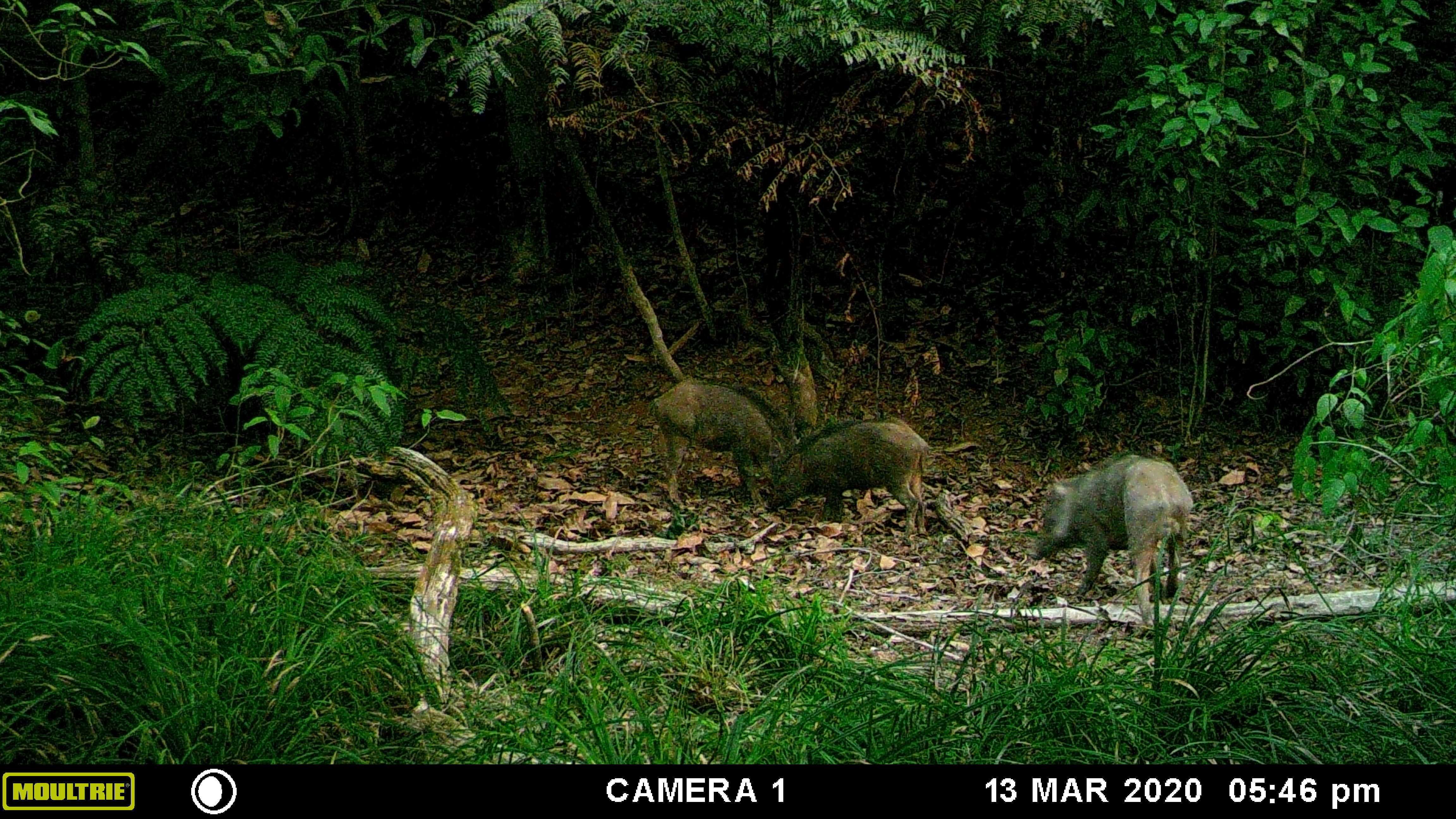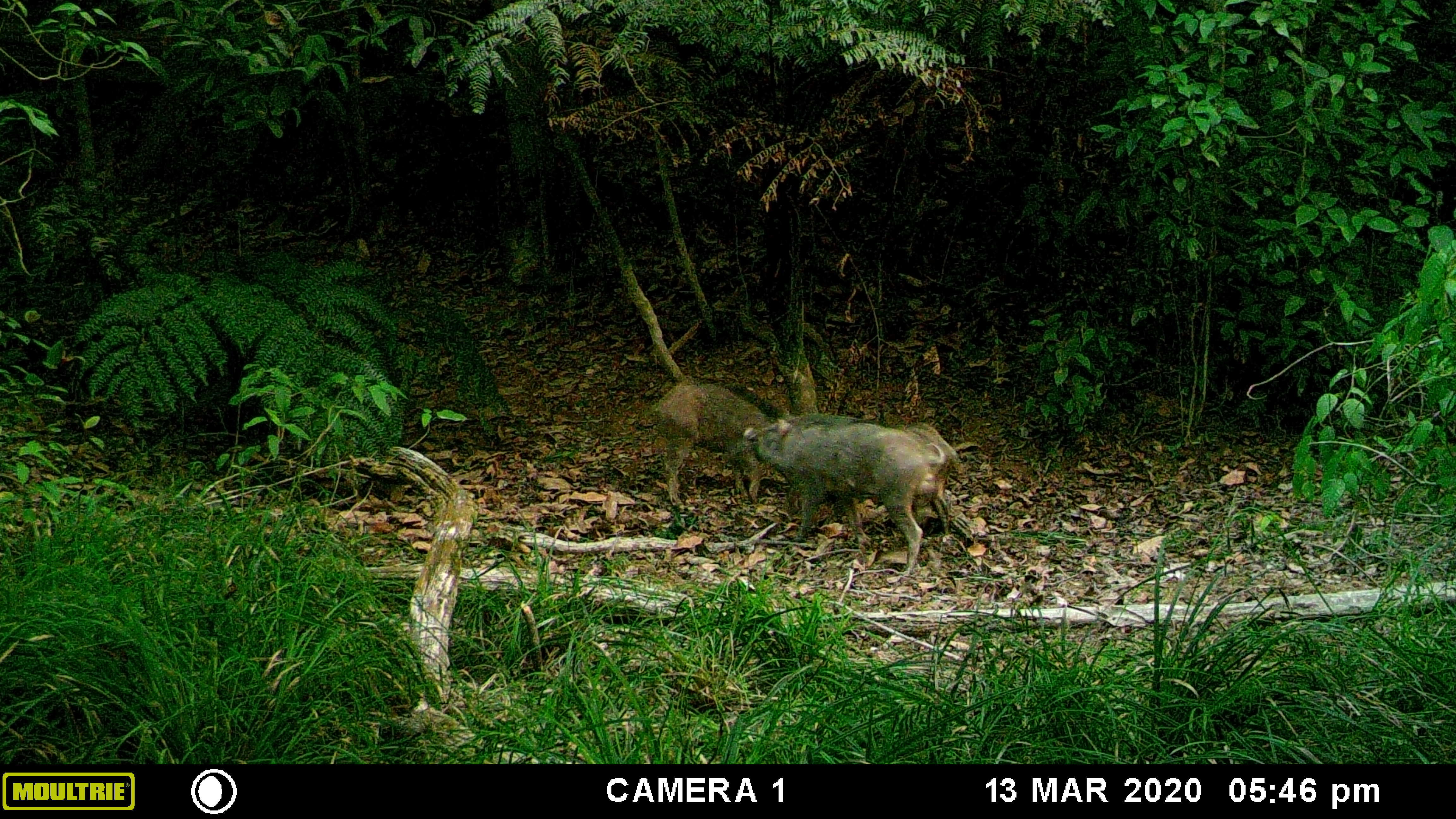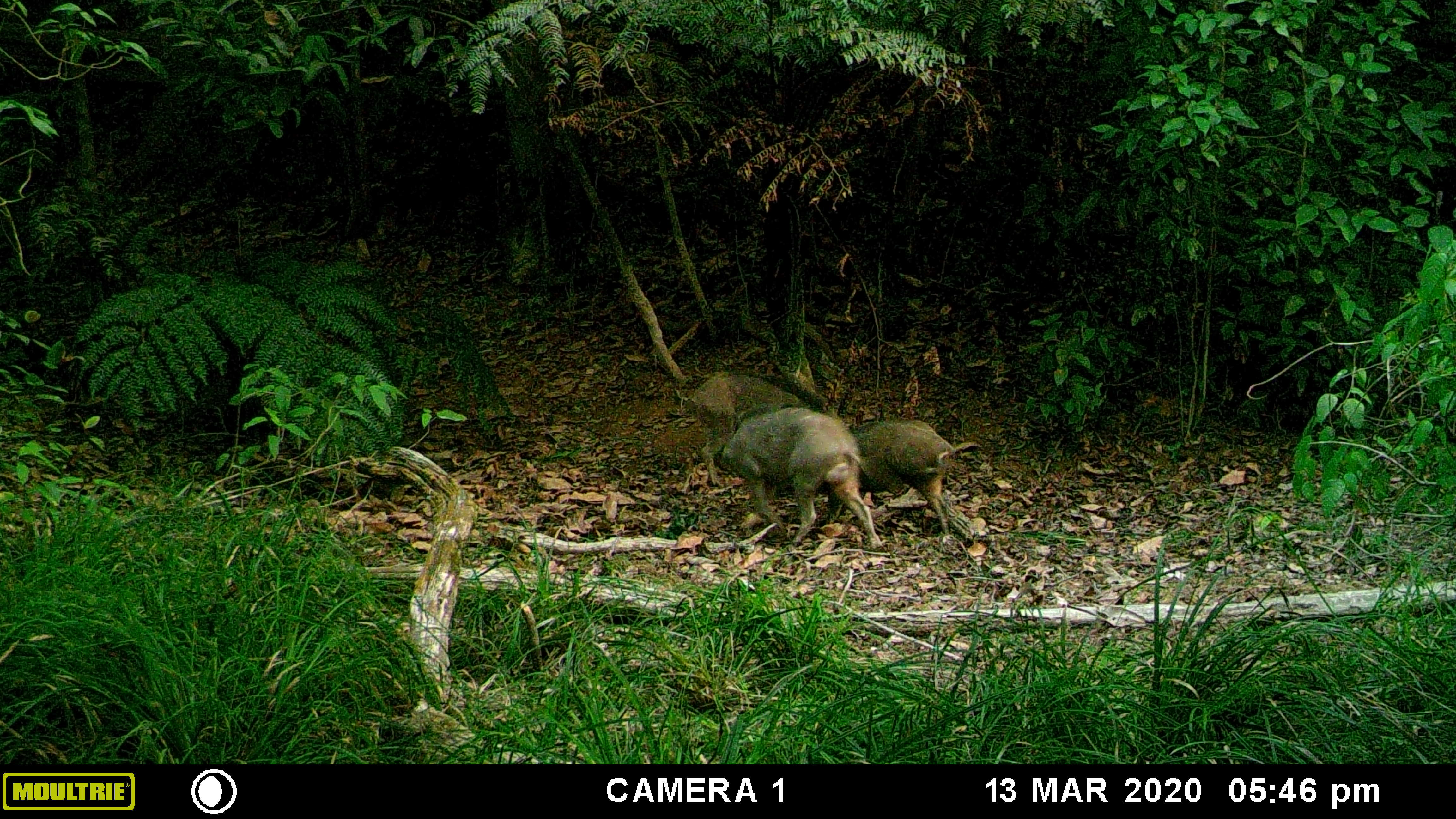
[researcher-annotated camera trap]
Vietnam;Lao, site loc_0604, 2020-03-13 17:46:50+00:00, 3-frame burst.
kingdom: Animalia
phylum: Chordata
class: Mammalia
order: Artiodactyla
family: Suidae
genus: Sus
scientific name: Sus scrofa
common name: eurasian wild pig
Eurasian wild pig (Sus scrofa). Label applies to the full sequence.